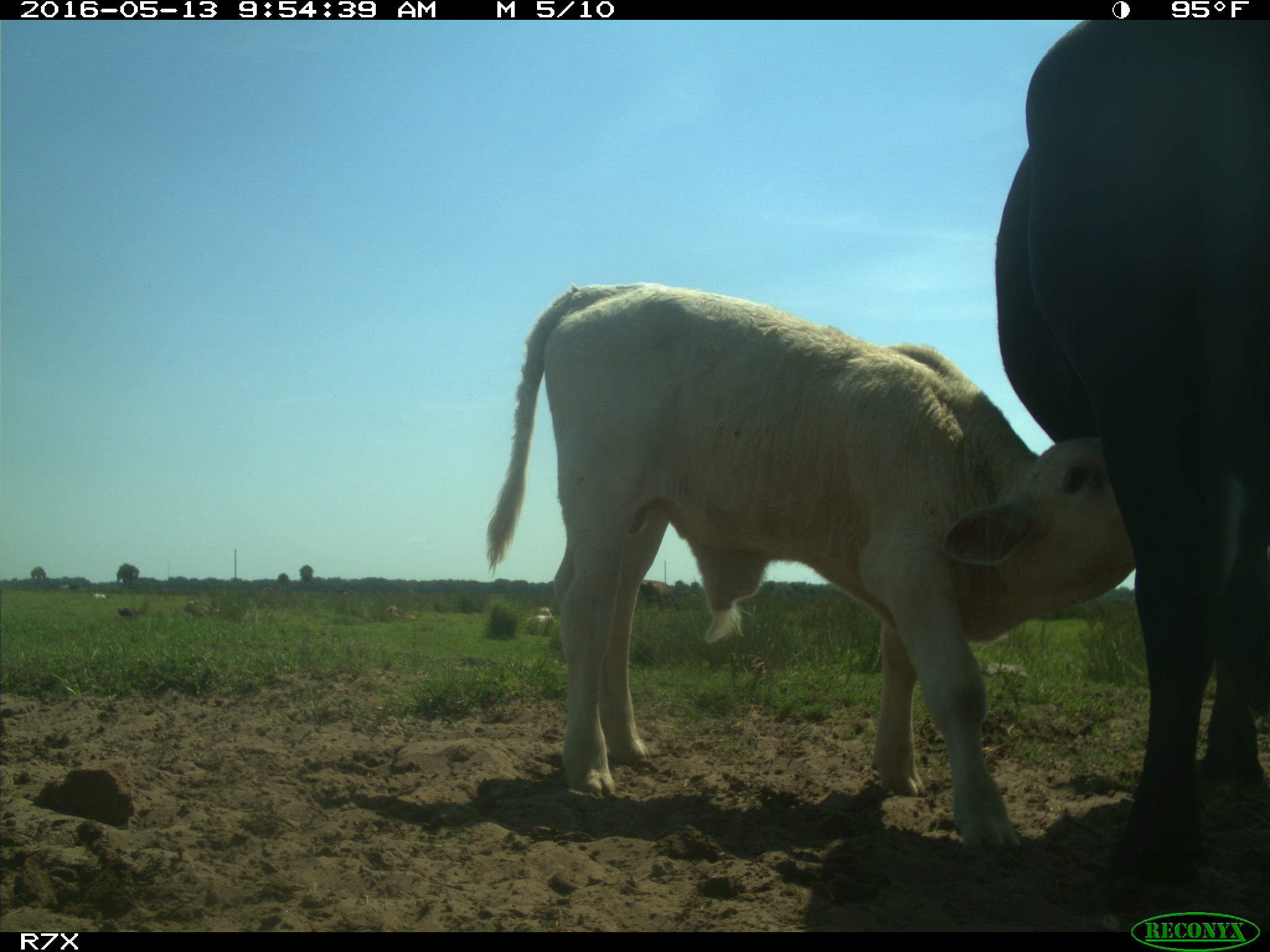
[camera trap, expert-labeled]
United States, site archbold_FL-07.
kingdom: Animalia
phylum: Chordata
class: Mammalia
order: Artiodactyla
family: Bovidae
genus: Bos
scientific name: Bos taurus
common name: domestic cow